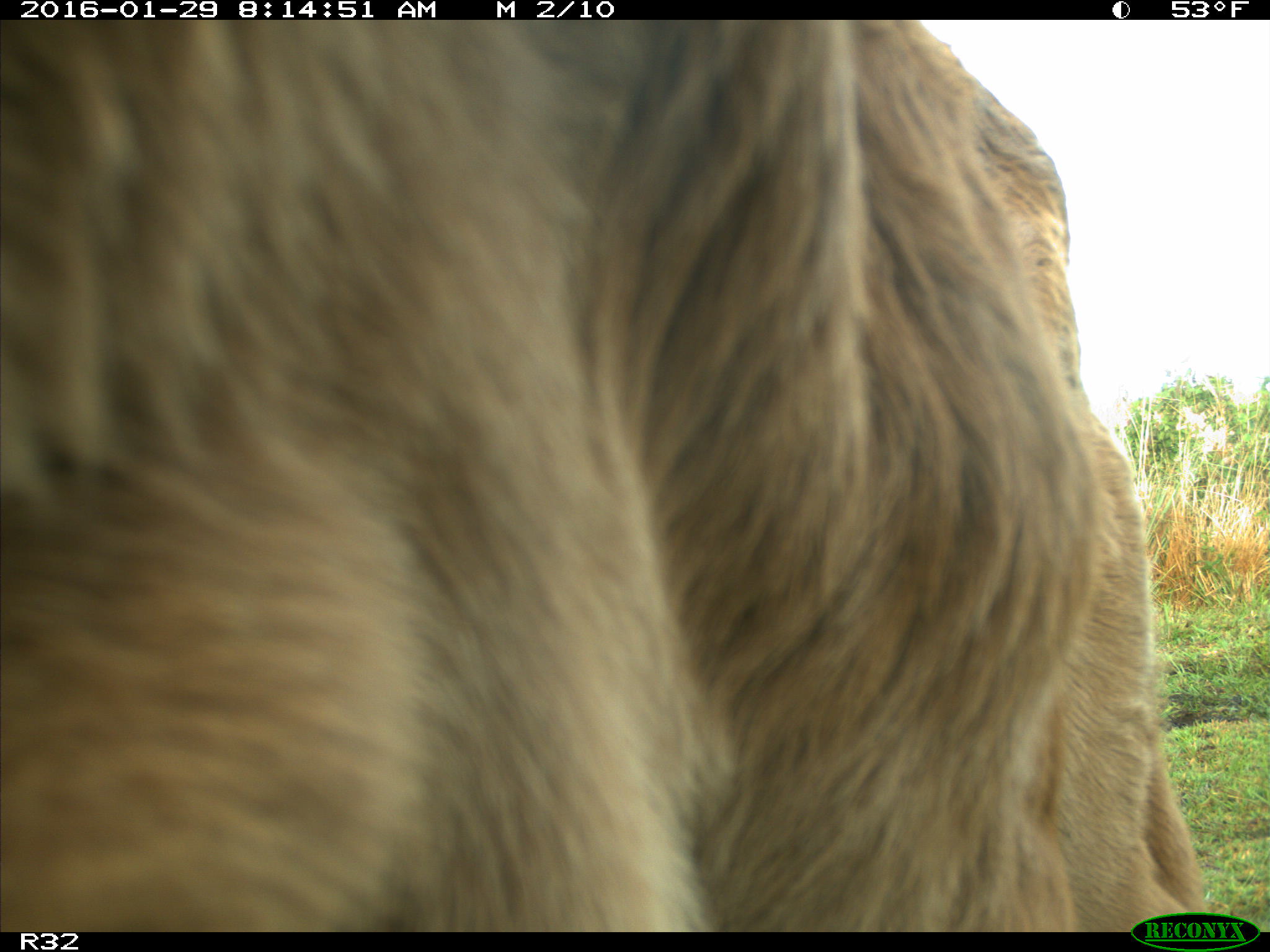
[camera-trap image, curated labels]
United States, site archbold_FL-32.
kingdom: Animalia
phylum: Chordata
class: Mammalia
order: Artiodactyla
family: Bovidae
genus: Bos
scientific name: Bos taurus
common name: domestic cow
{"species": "Bos taurus (domestic cow)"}